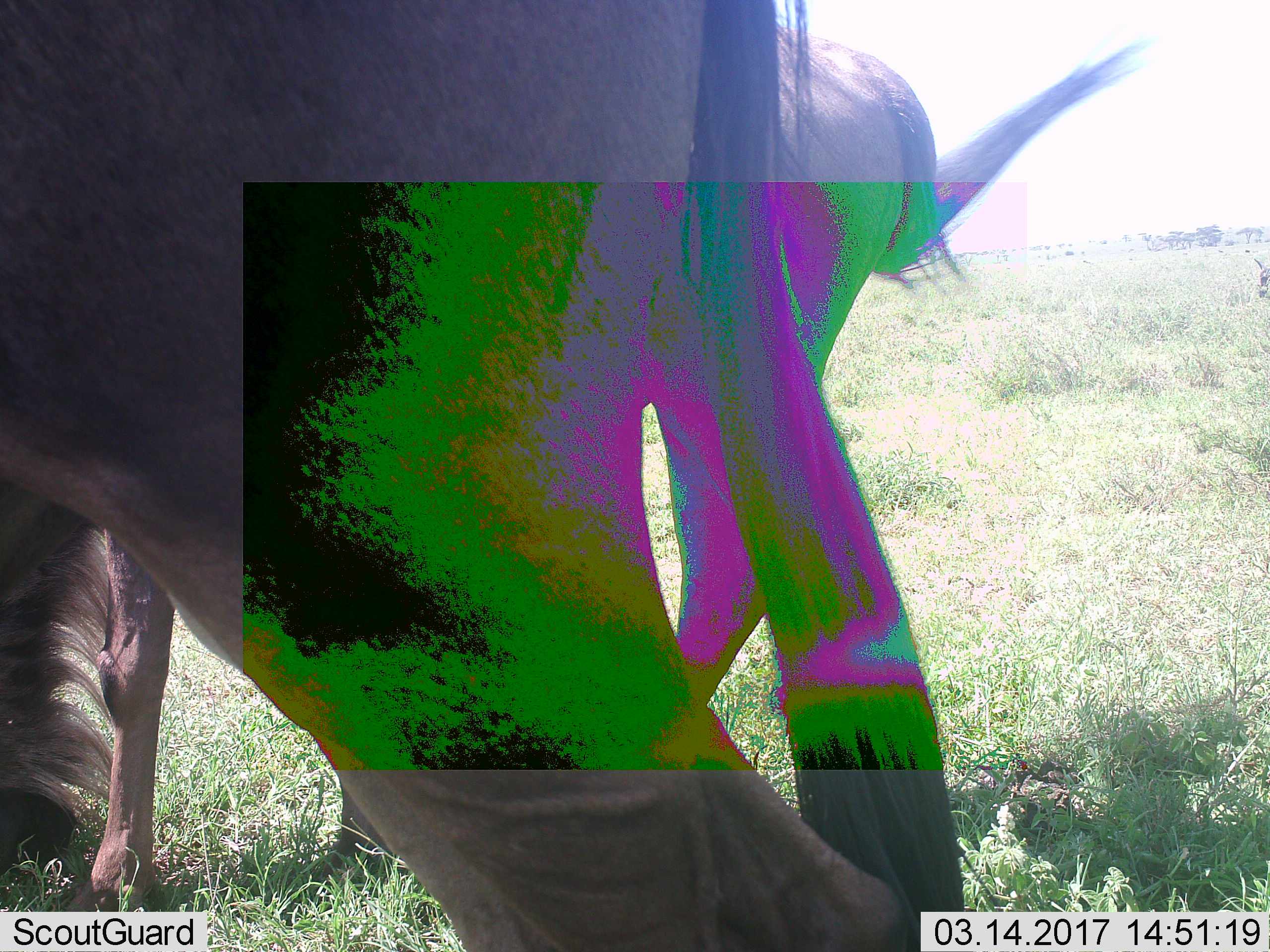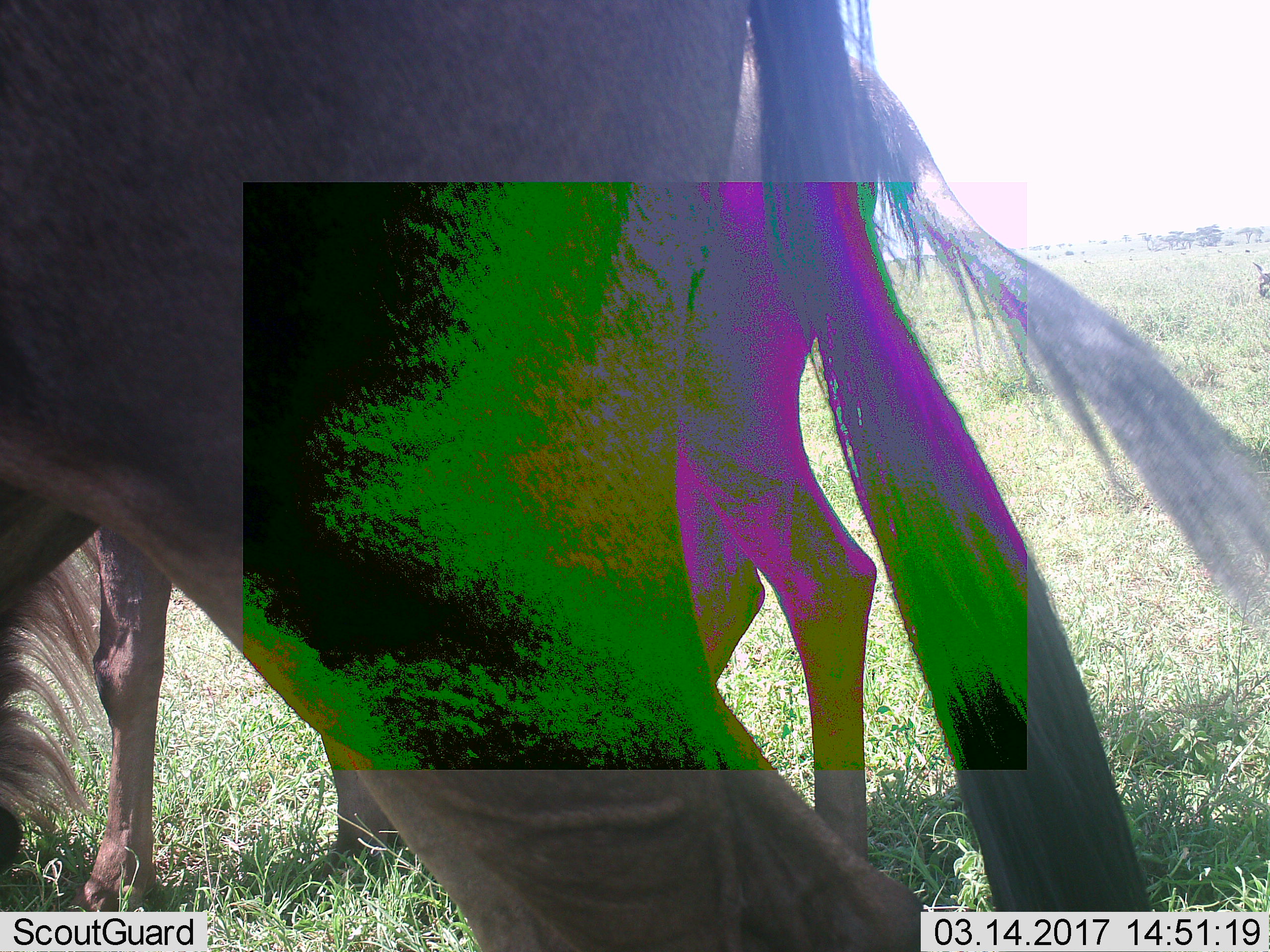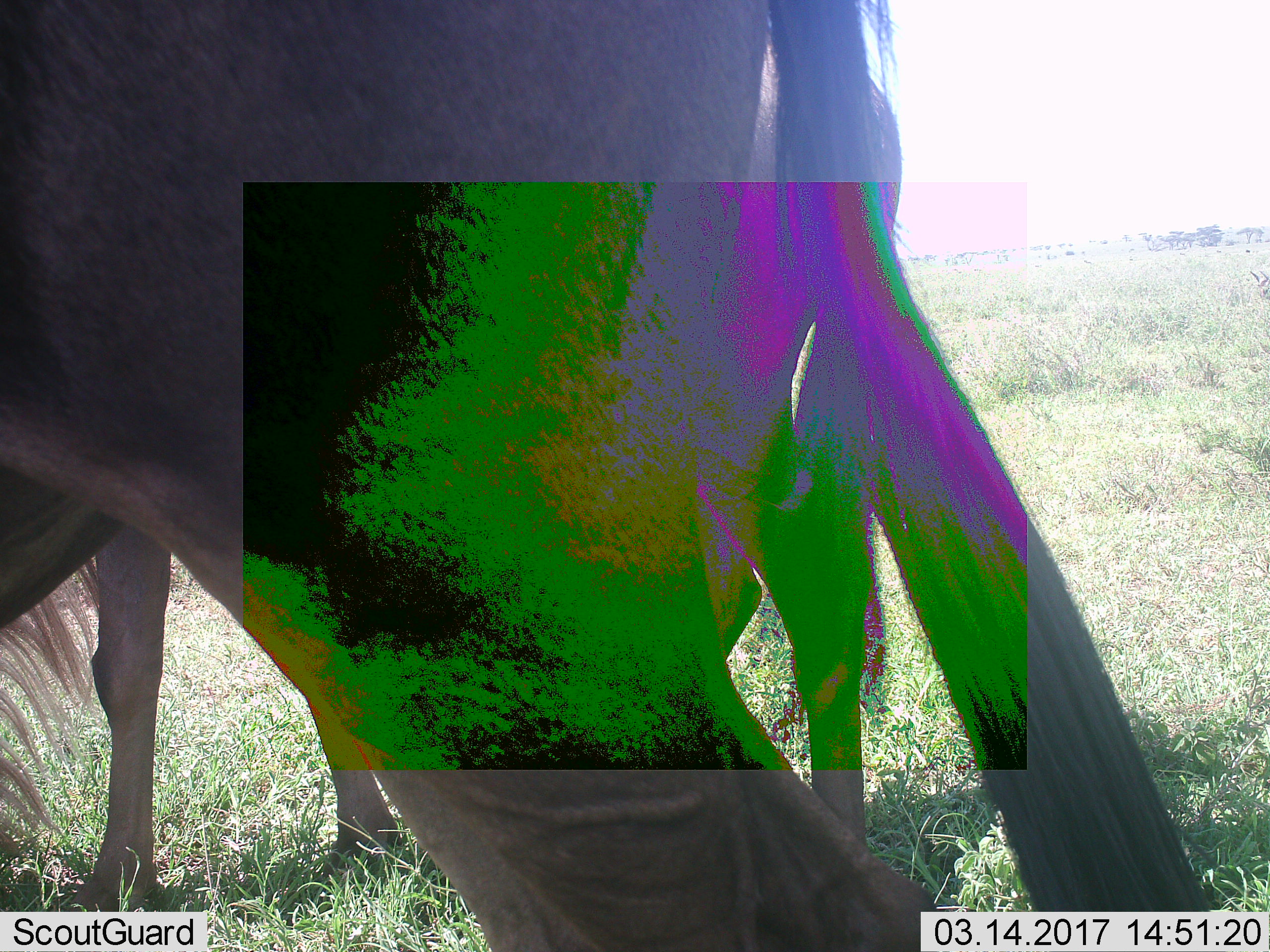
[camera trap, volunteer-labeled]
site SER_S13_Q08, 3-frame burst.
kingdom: Animalia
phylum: Chordata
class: Mammalia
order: Artiodactyla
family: Bovidae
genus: Connochaetes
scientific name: Connochaetes taurinus taurinus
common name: blue wildebeest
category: wildebeestblue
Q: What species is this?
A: Wildebeestblue (blue wildebeest) (Connochaetes taurinus taurinus).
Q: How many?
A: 2.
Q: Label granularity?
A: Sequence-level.